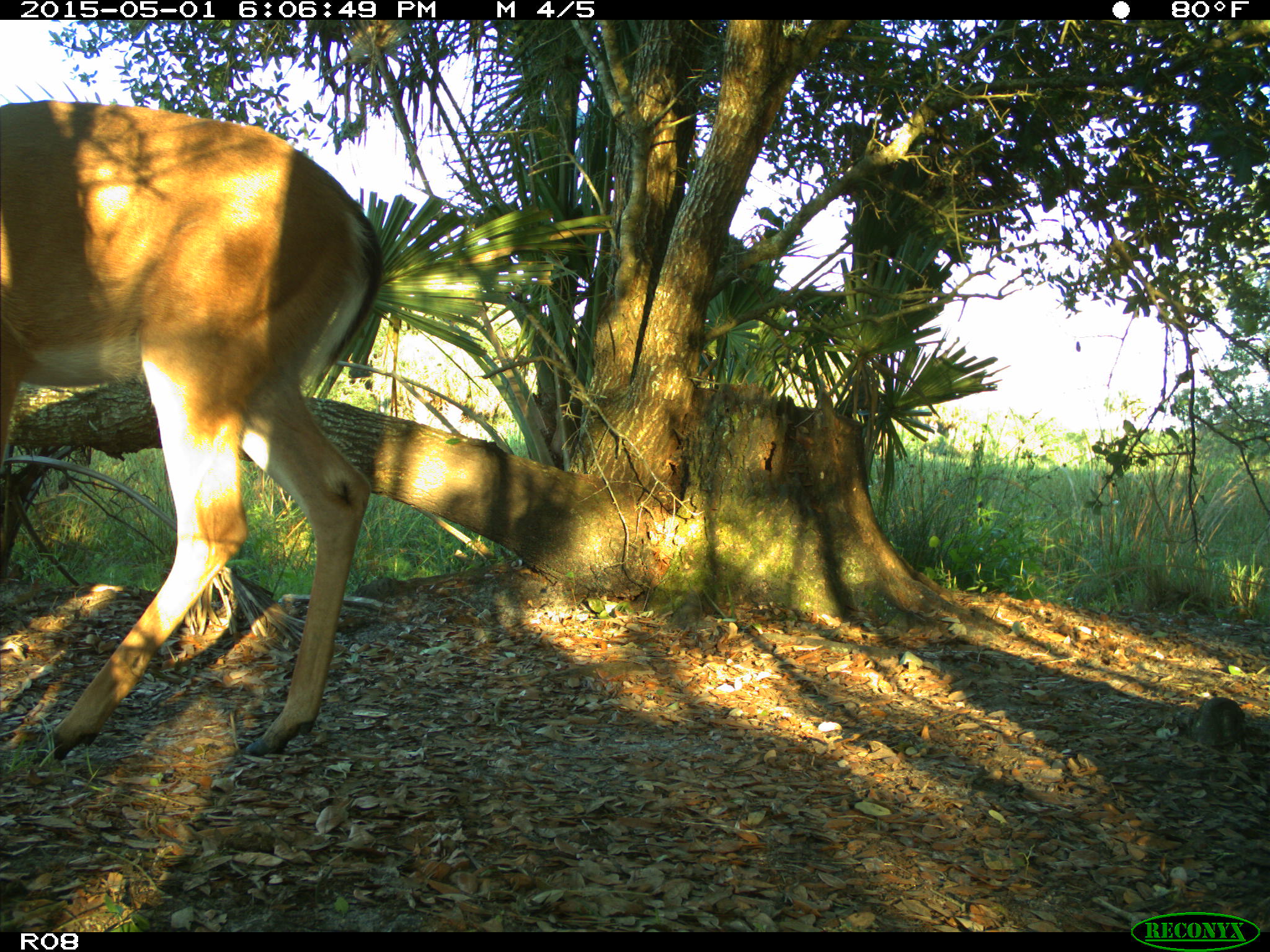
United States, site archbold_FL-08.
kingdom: Animalia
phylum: Chordata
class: Mammalia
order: Artiodactyla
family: Cervidae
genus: Odocoileus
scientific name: Odocoileus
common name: deer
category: unidentified deer